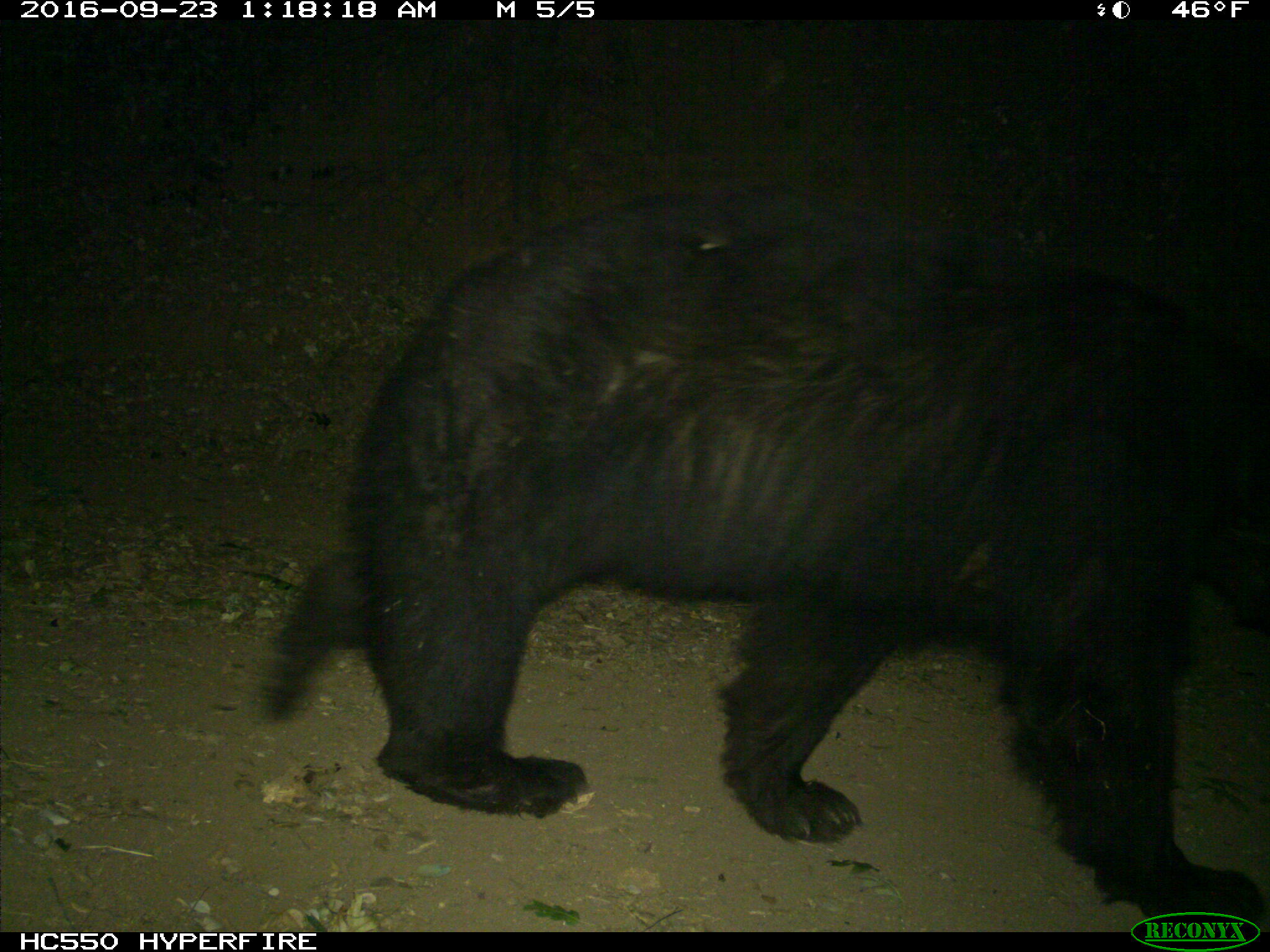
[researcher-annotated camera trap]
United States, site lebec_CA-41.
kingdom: Animalia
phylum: Chordata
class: Mammalia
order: Carnivora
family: Ursidae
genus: Ursus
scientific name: Ursus americanus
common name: american black bear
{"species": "Ursus americanus (american black bear)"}